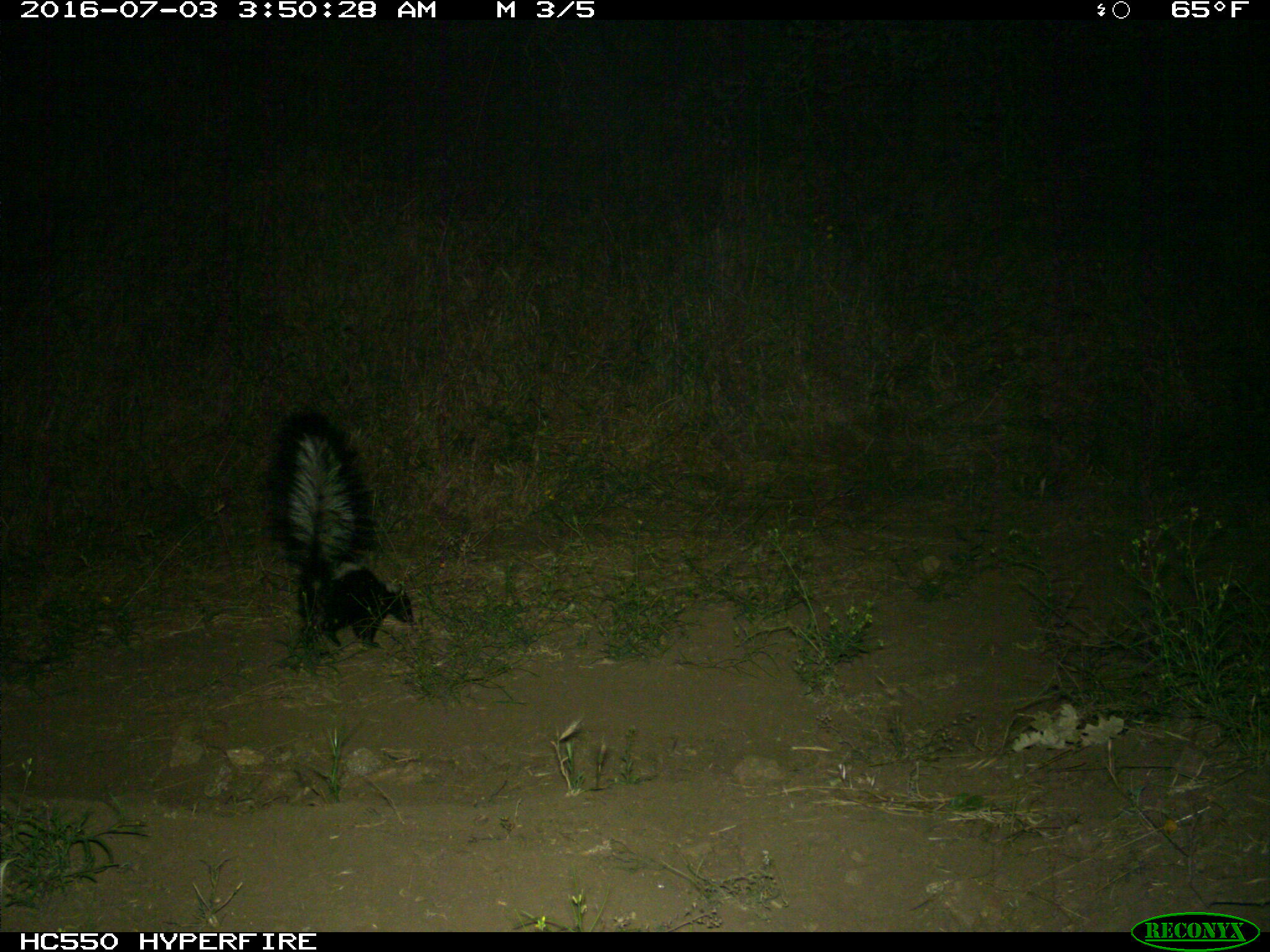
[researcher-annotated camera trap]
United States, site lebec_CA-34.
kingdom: Animalia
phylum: Chordata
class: Mammalia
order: Carnivora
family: Mephitidae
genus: Mephitis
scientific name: Mephitis mephitis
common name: striped skunk